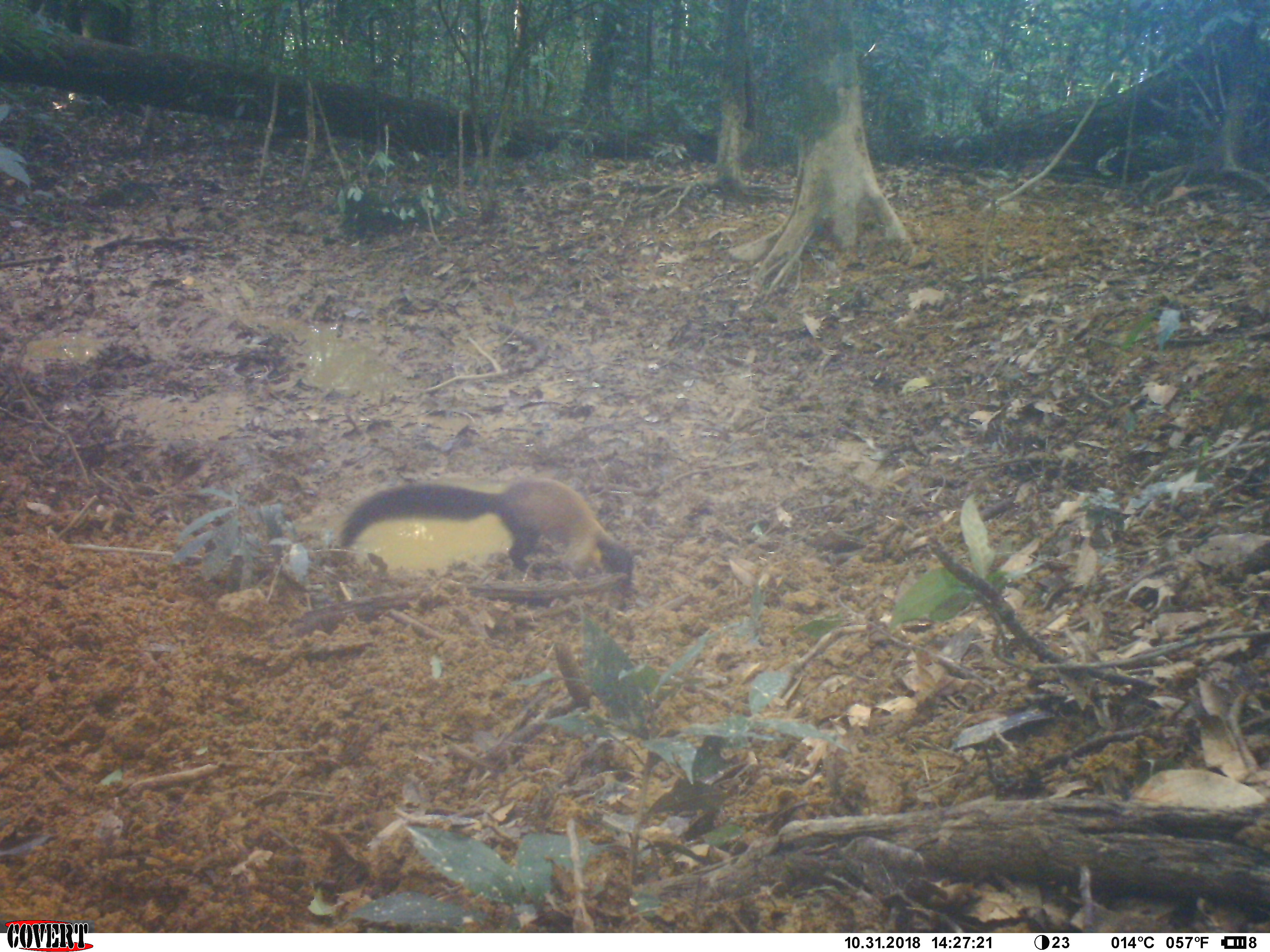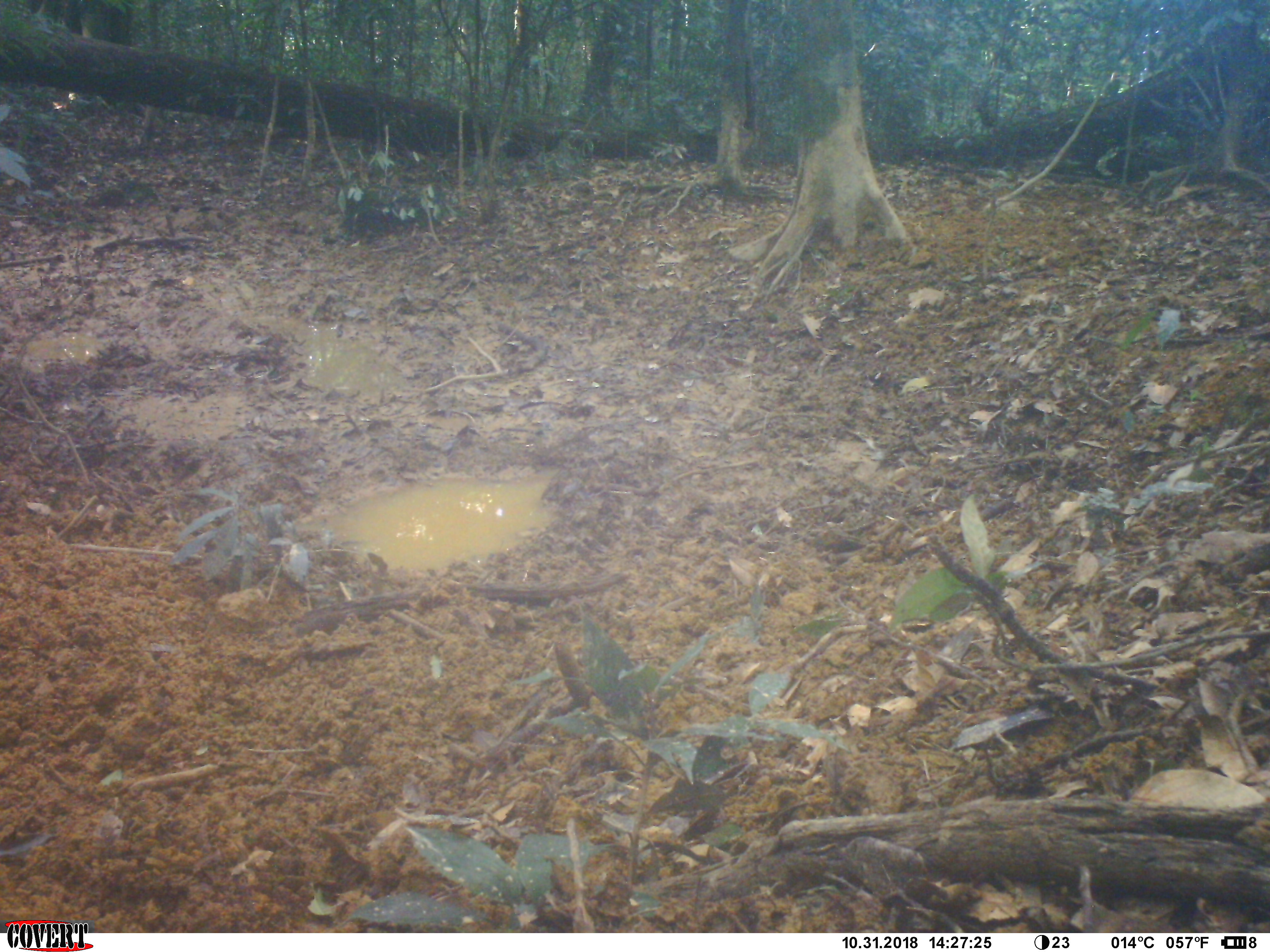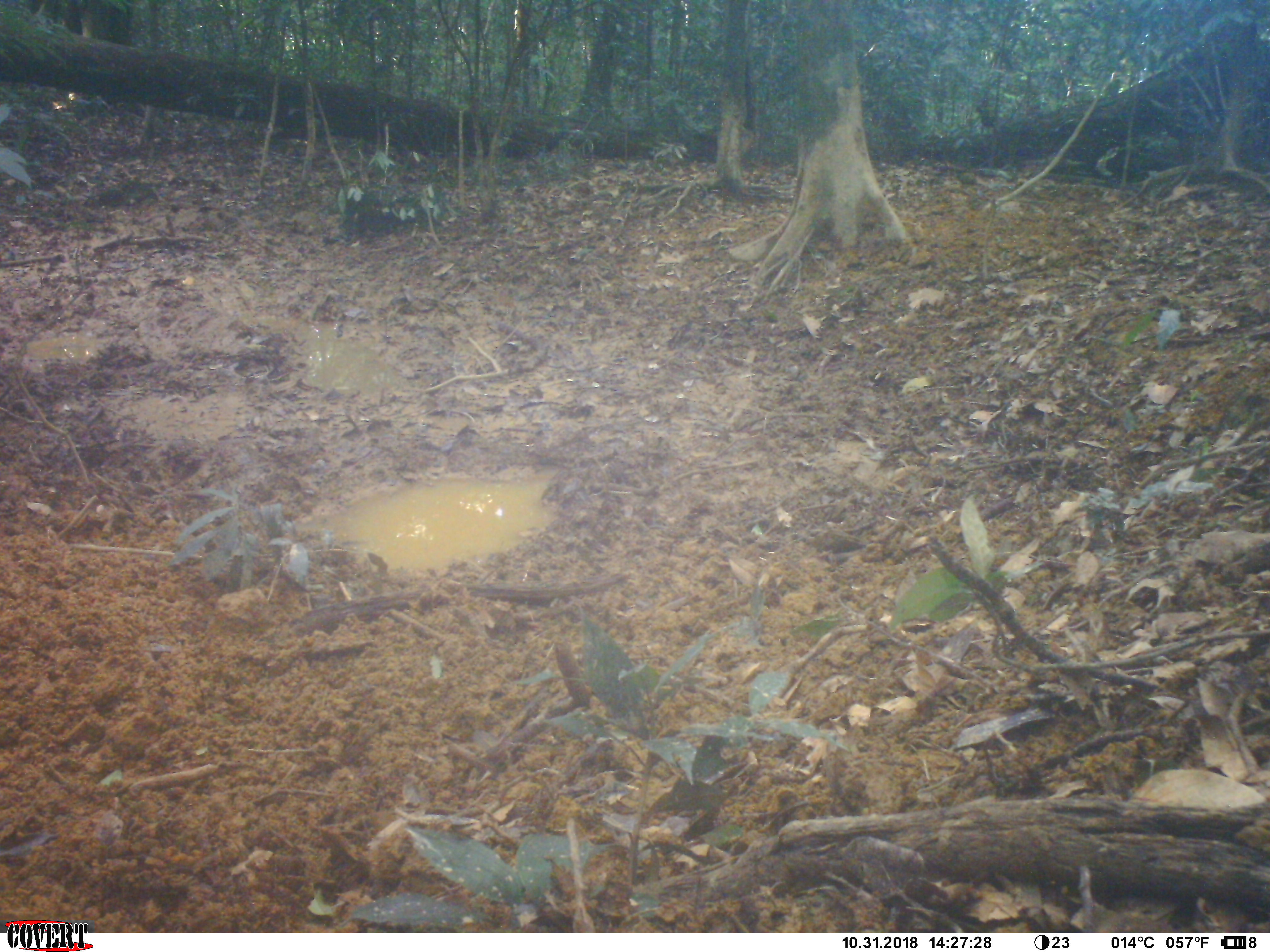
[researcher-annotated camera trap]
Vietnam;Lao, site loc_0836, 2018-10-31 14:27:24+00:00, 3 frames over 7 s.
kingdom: Animalia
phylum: Chordata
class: Mammalia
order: Carnivora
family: Mustelidae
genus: Martes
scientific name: Martes flavigula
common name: yellow-throated marten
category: yellow throated marten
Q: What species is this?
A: Yellow throated marten (yellow-throated marten) (Martes flavigula).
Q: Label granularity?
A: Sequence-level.